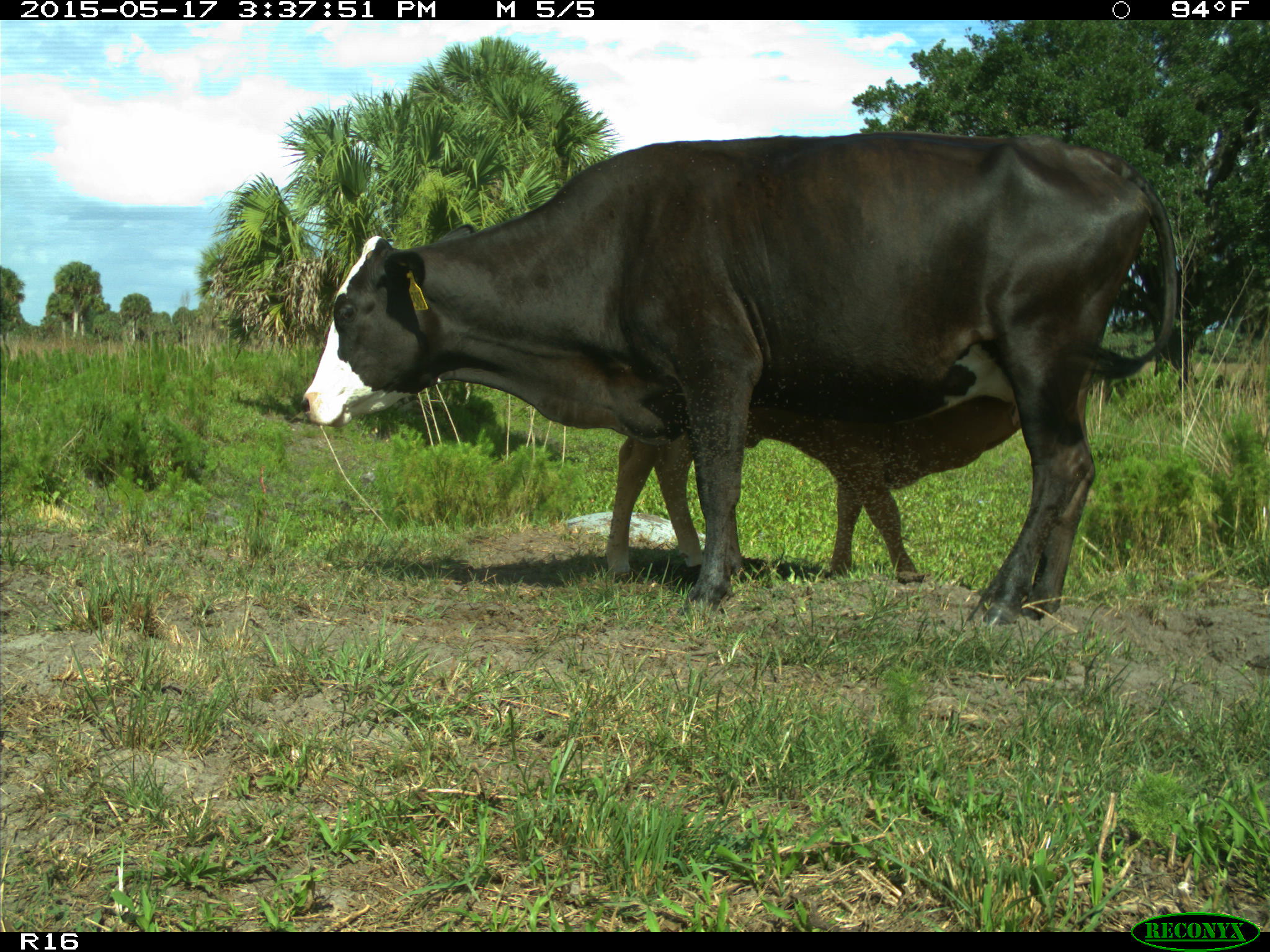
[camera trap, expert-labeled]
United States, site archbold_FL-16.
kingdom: Animalia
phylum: Chordata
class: Mammalia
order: Artiodactyla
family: Bovidae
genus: Bos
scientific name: Bos taurus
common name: domestic cow